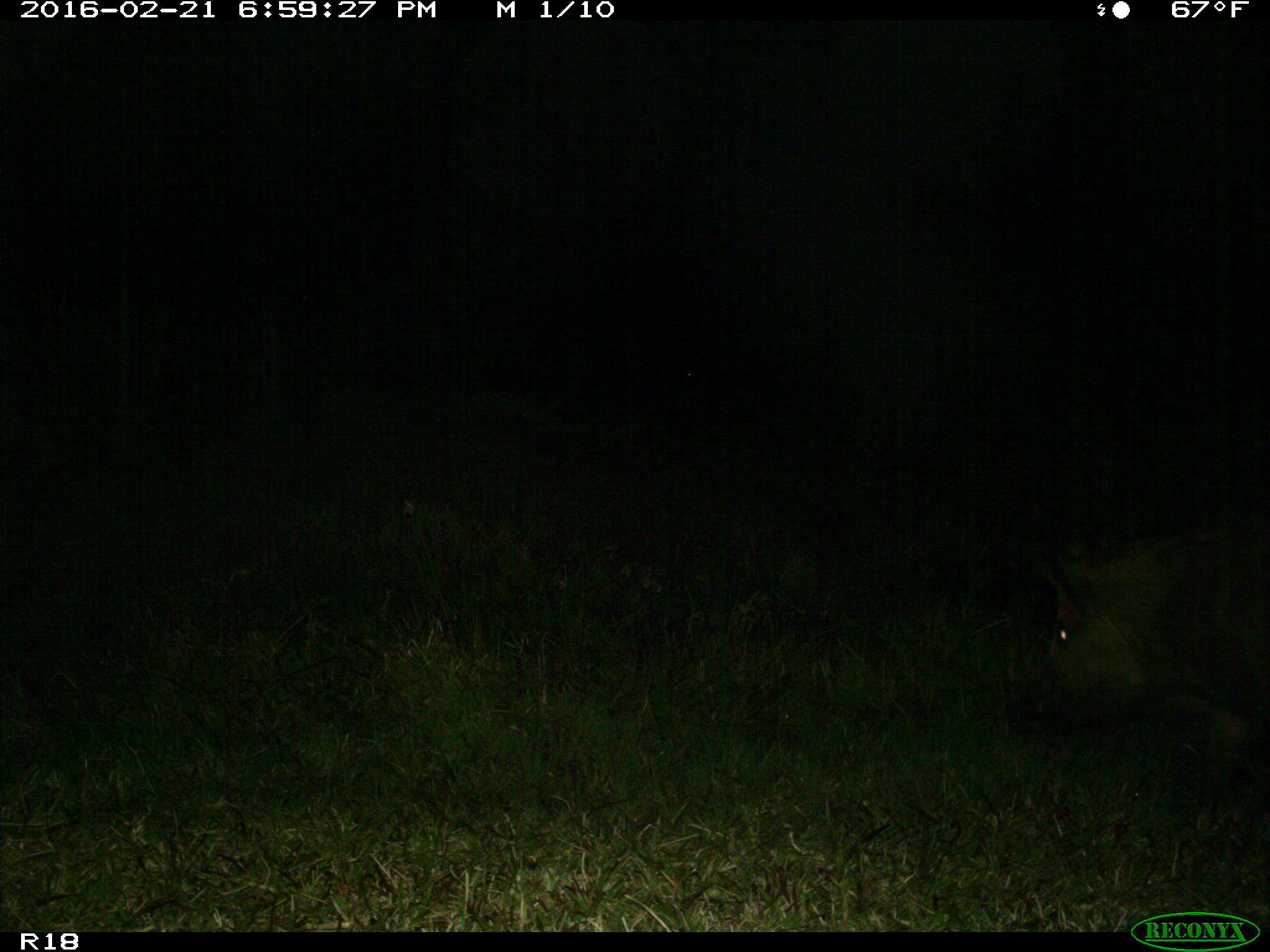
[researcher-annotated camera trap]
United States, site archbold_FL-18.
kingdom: Animalia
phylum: Chordata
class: Mammalia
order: Artiodactyla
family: Suidae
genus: Sus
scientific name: Sus scrofa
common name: wild boar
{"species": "Sus scrofa (wild boar)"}